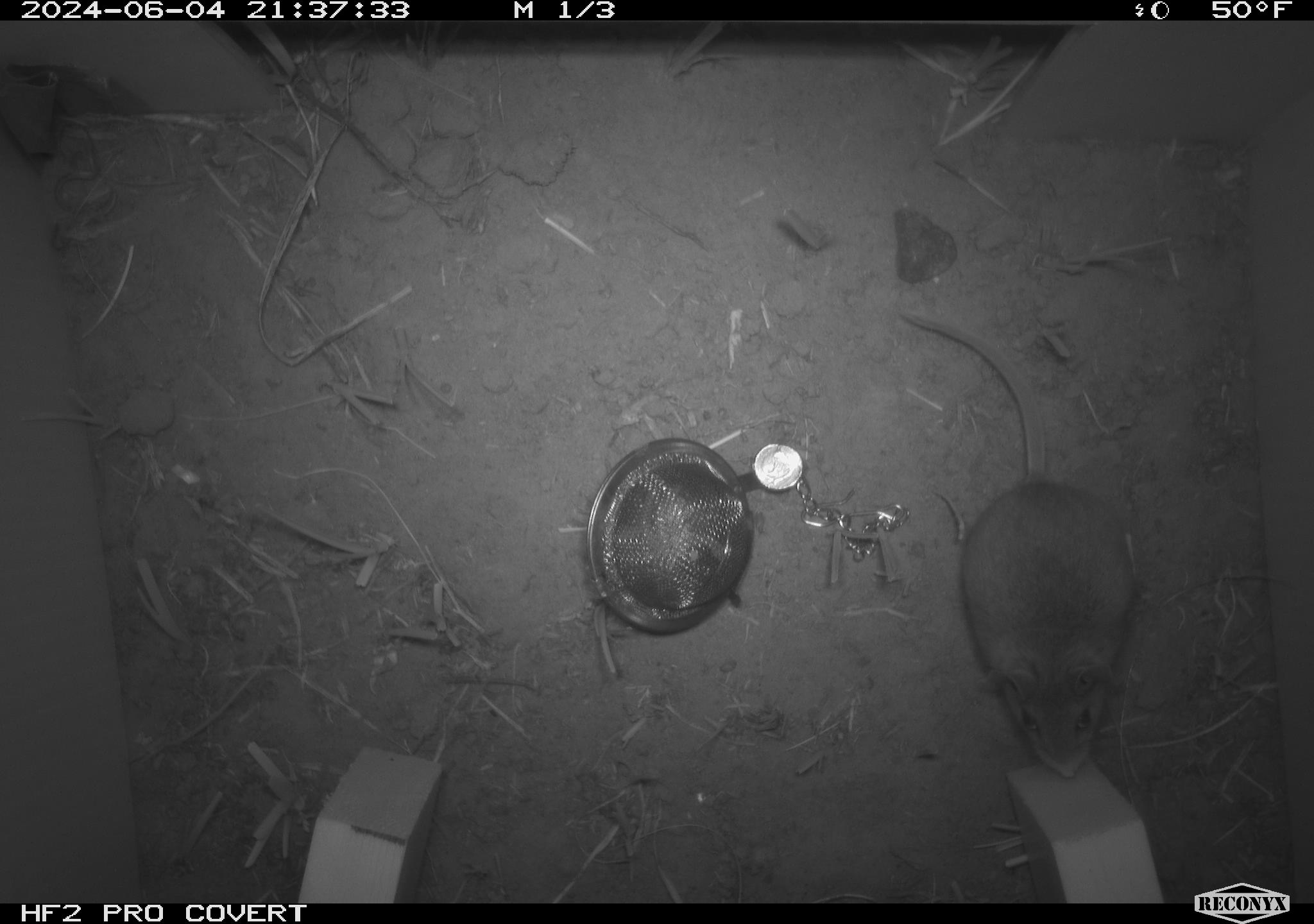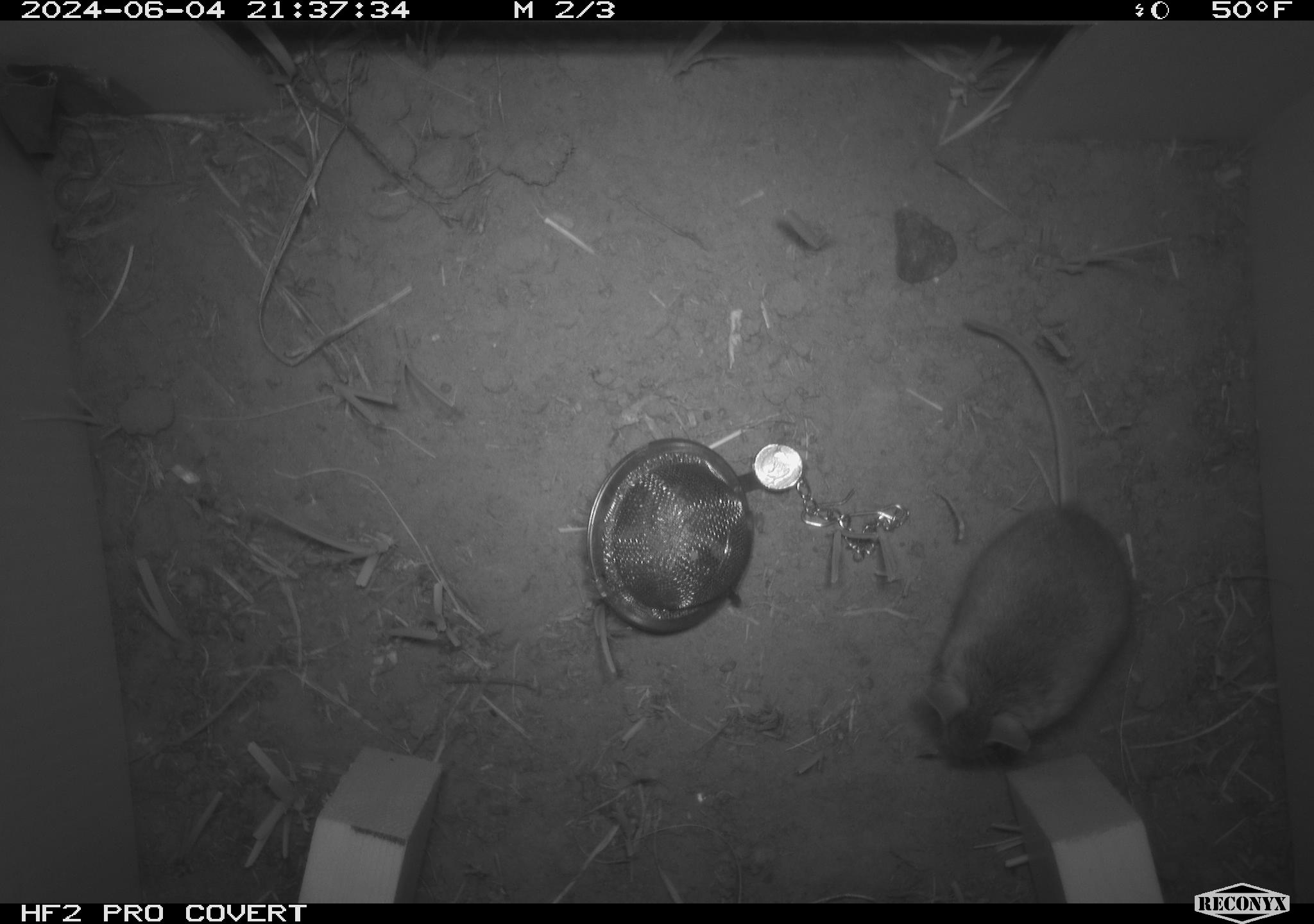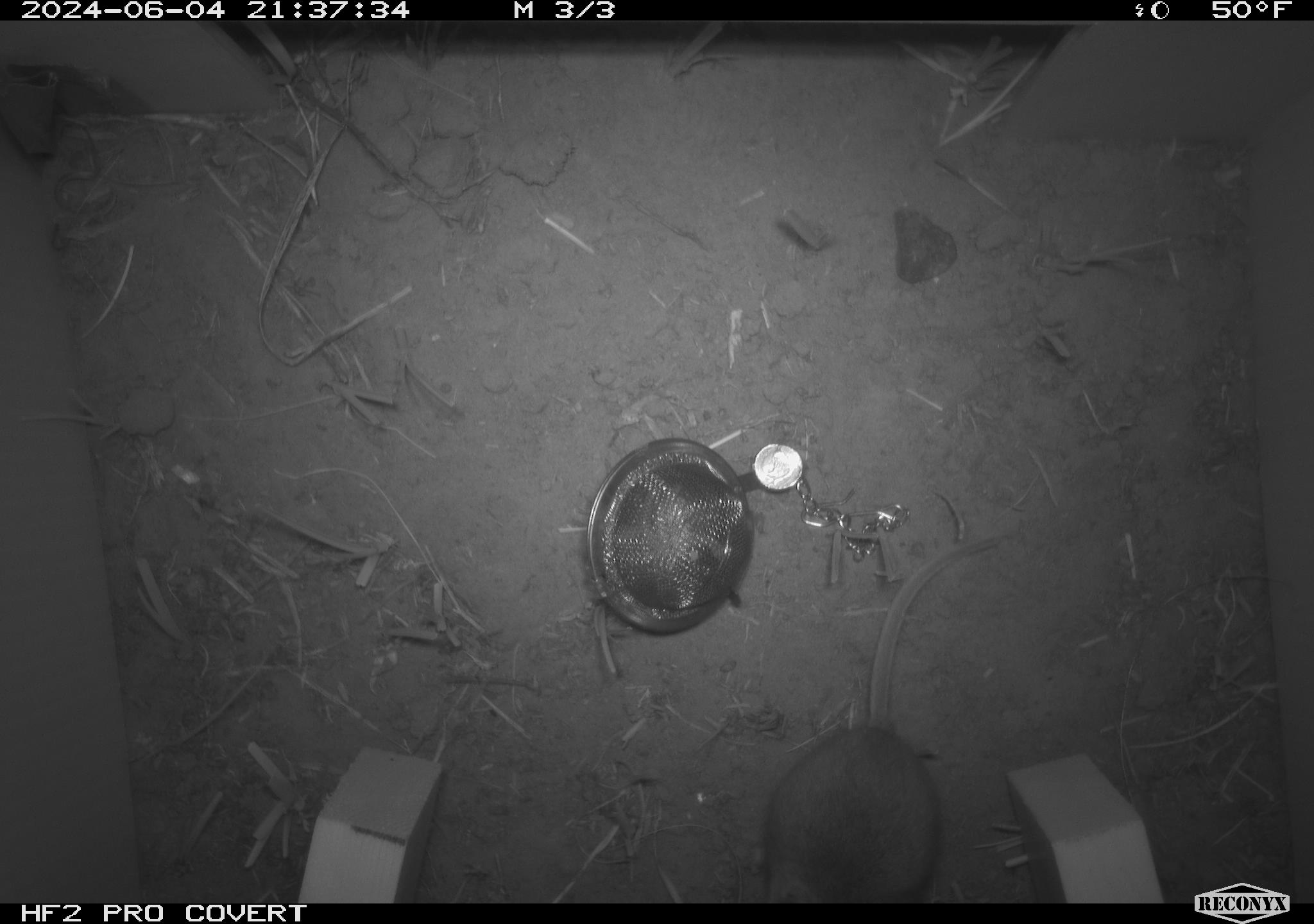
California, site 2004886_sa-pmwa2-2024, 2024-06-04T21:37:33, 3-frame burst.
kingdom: Animalia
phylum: Chordata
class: Mammalia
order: Rodentia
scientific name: Rodentia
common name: mouse species